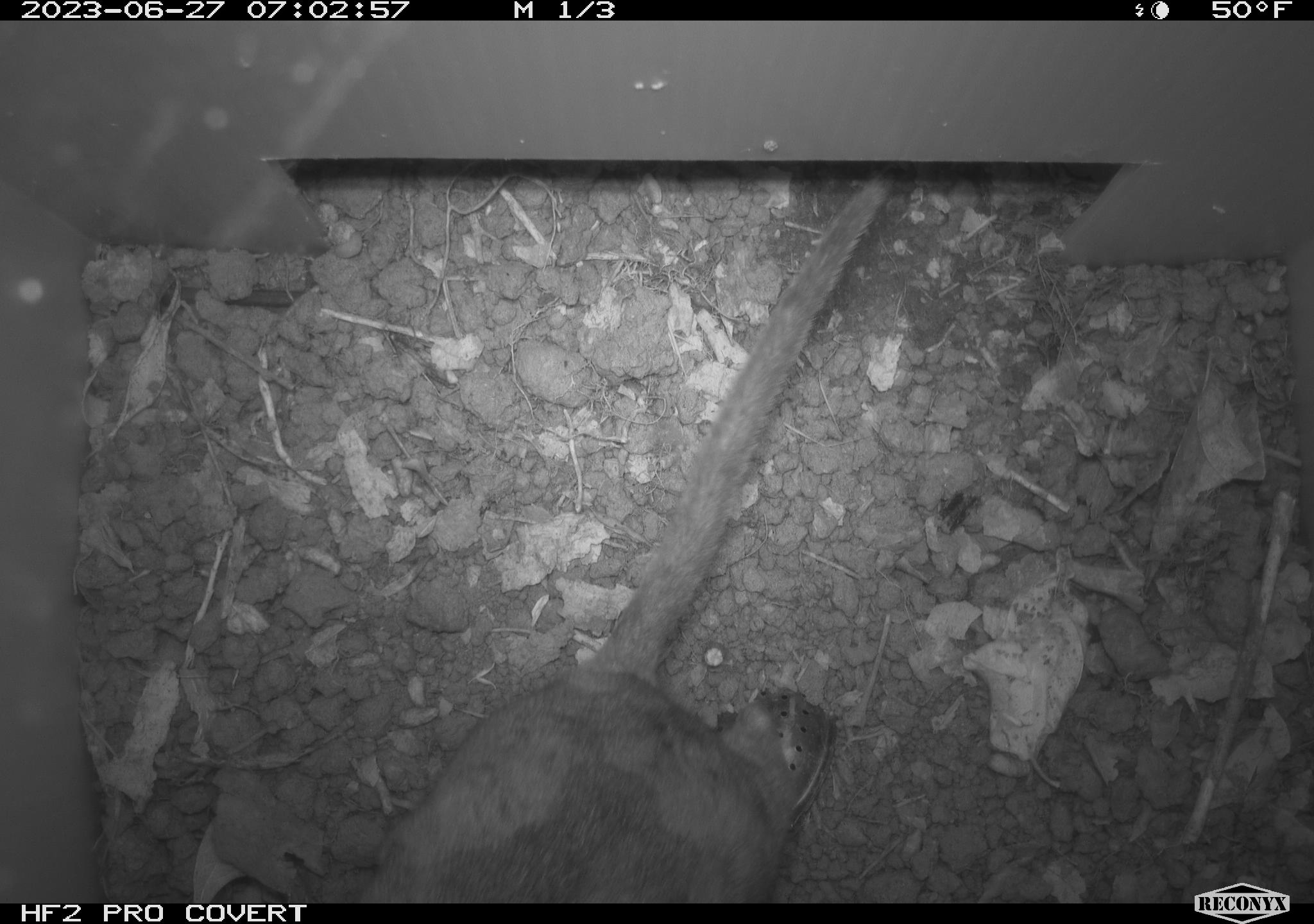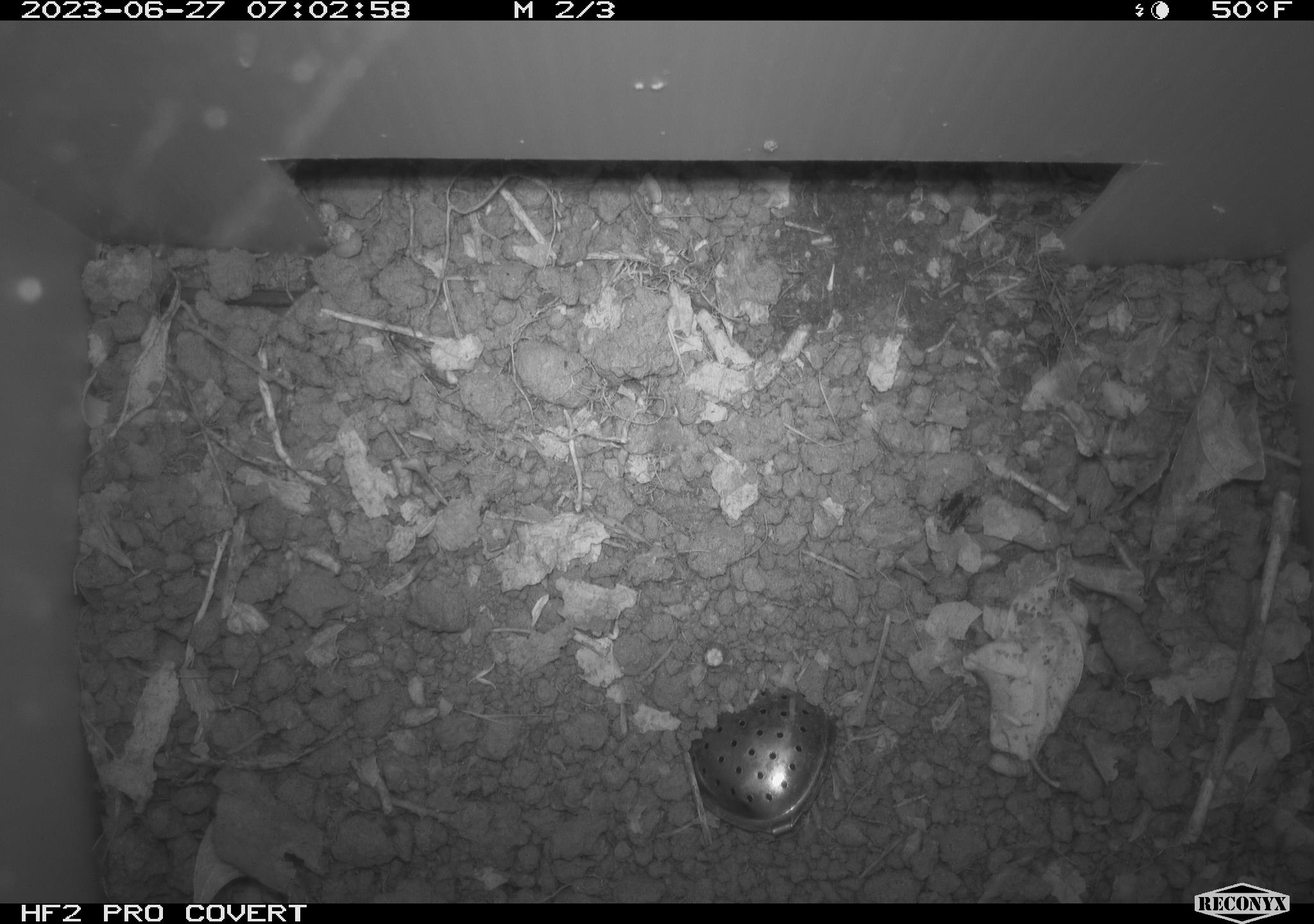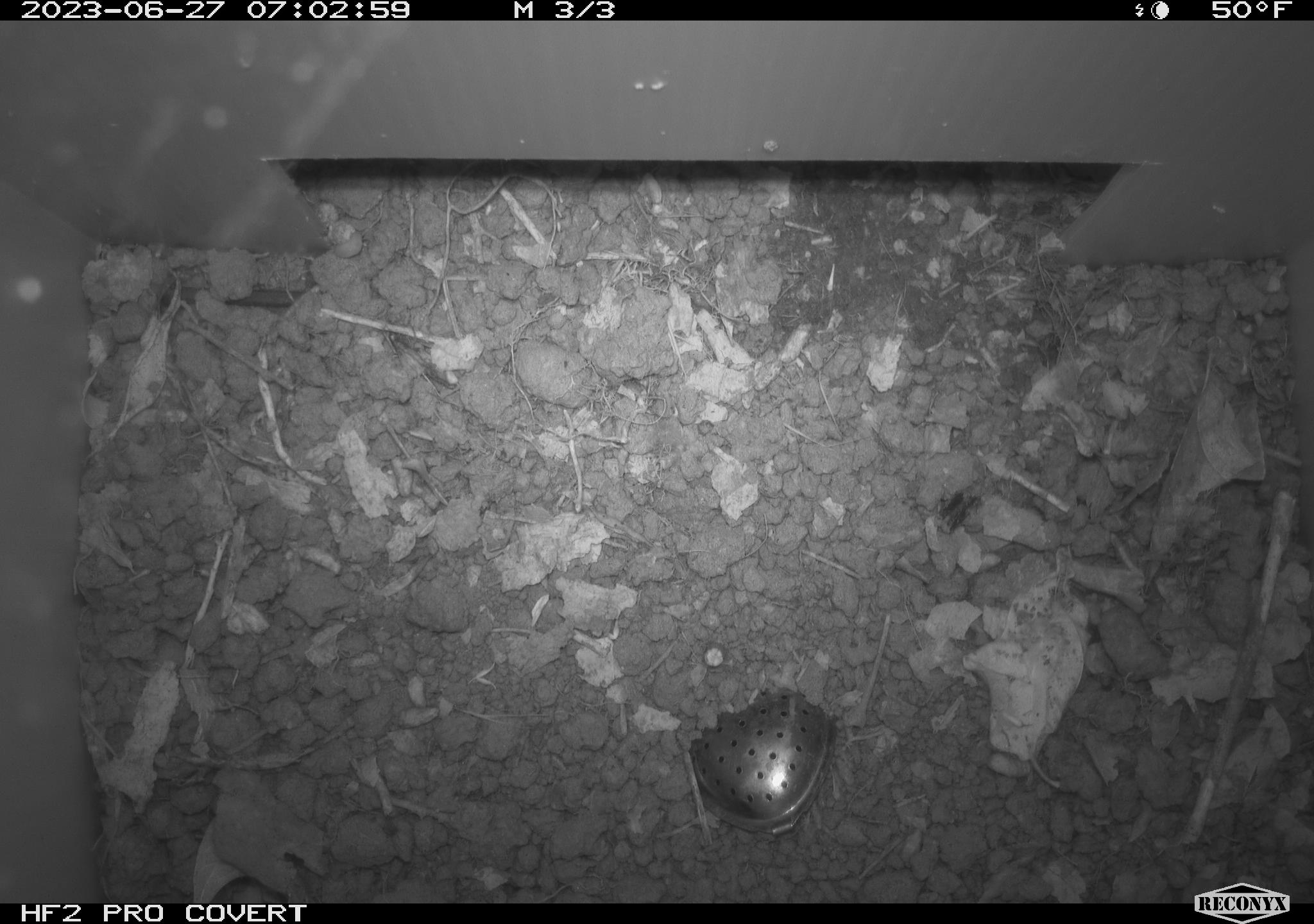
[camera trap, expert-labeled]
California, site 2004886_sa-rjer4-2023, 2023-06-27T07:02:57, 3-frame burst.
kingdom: Animalia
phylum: Chordata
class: Mammalia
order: Rodentia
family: Cricetidae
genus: Neotoma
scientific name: Neotoma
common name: pack rat or woodrat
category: neotoma species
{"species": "neotoma species (pack rat or woodrat) (Neotoma)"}